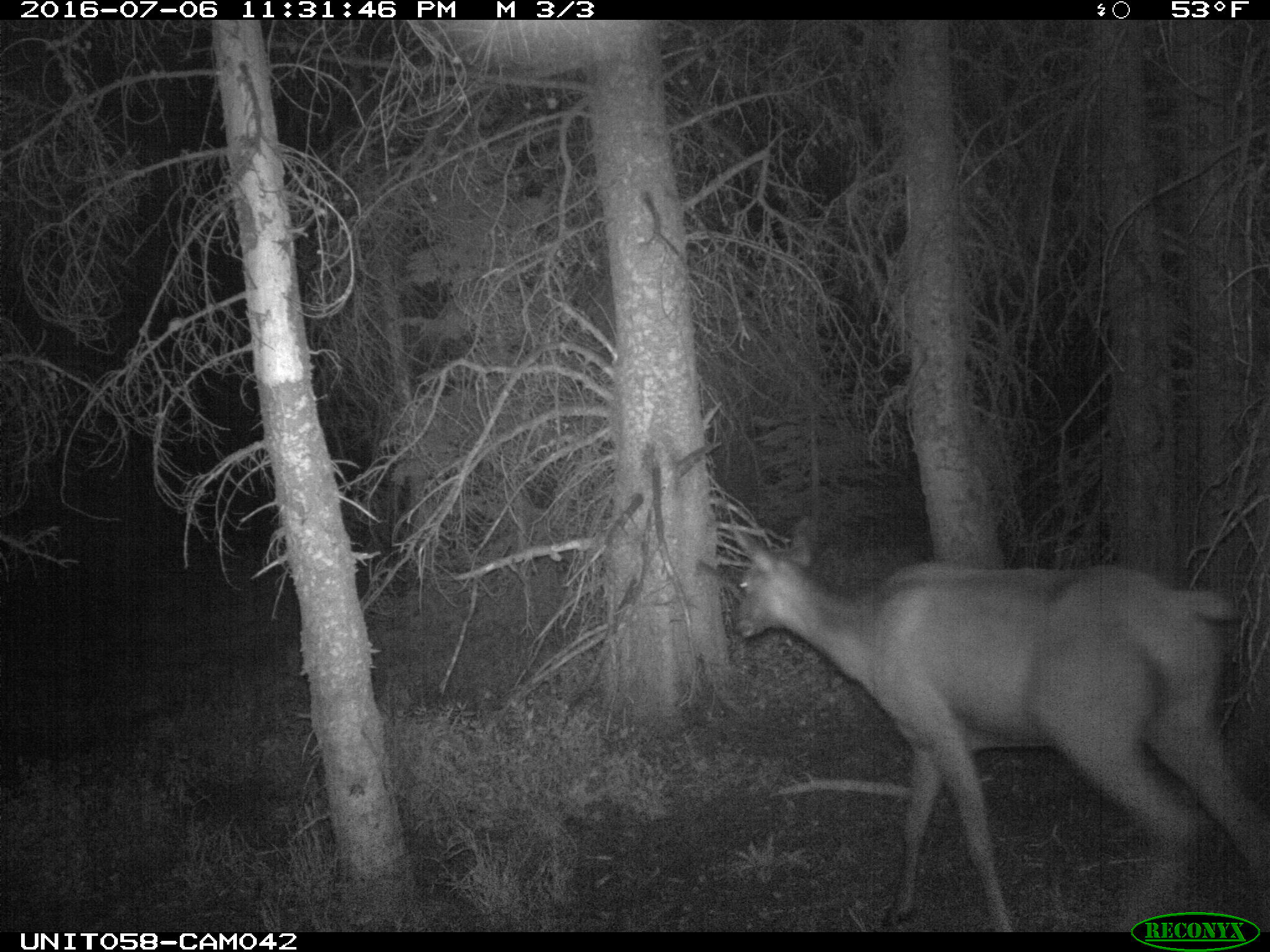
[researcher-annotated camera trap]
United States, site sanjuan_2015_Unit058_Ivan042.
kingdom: Animalia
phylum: Chordata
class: Mammalia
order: Artiodactyla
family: Cervidae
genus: Cervus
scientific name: Cervus elaphus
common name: red deer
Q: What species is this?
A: Cervus elaphus (red deer).